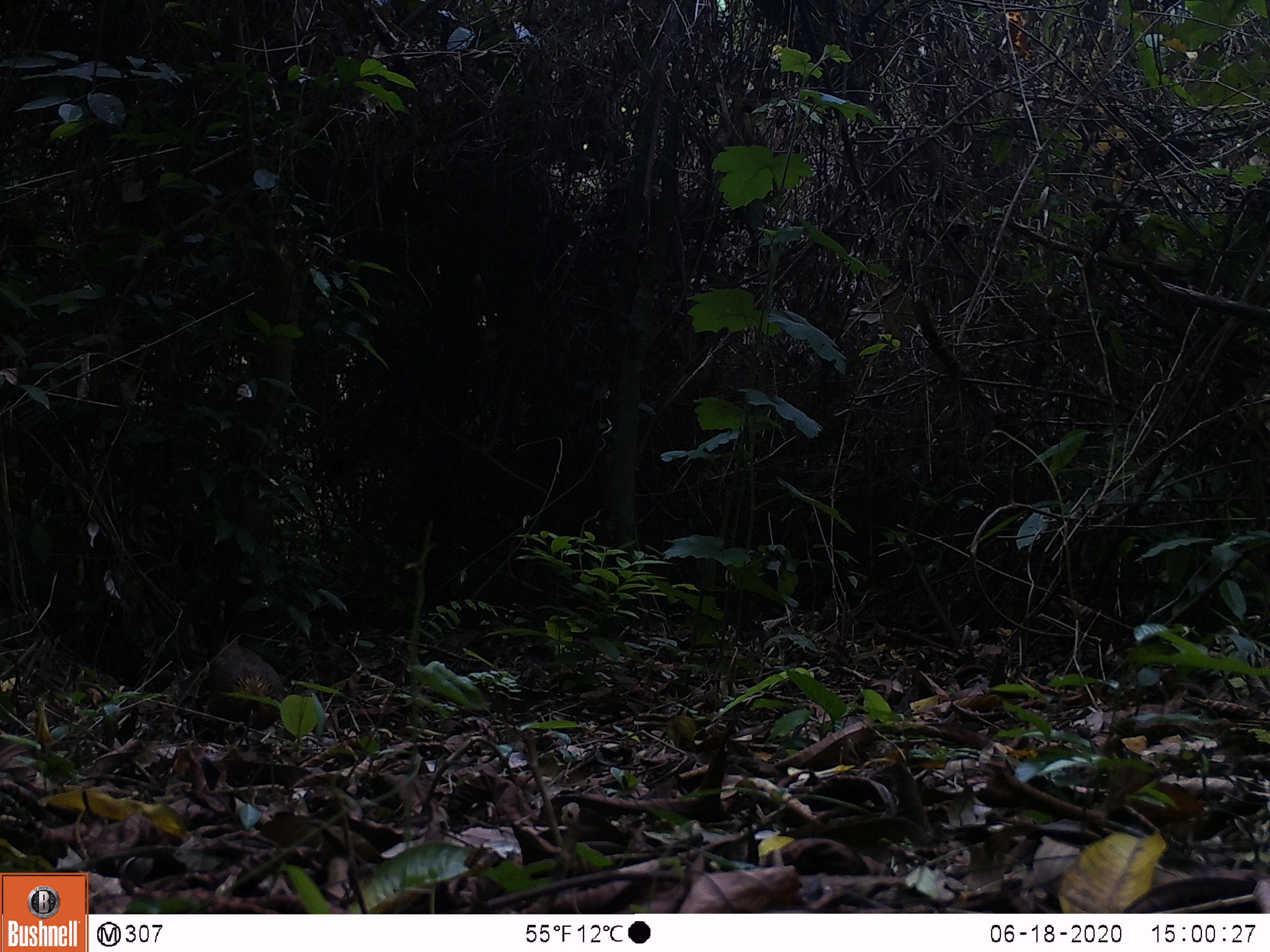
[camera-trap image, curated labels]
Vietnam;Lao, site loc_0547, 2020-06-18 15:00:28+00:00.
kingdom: Animalia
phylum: Chordata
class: Aves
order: Galliformes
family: Phasianidae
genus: Gallus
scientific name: Gallus gallus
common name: red junglefowl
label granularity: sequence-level